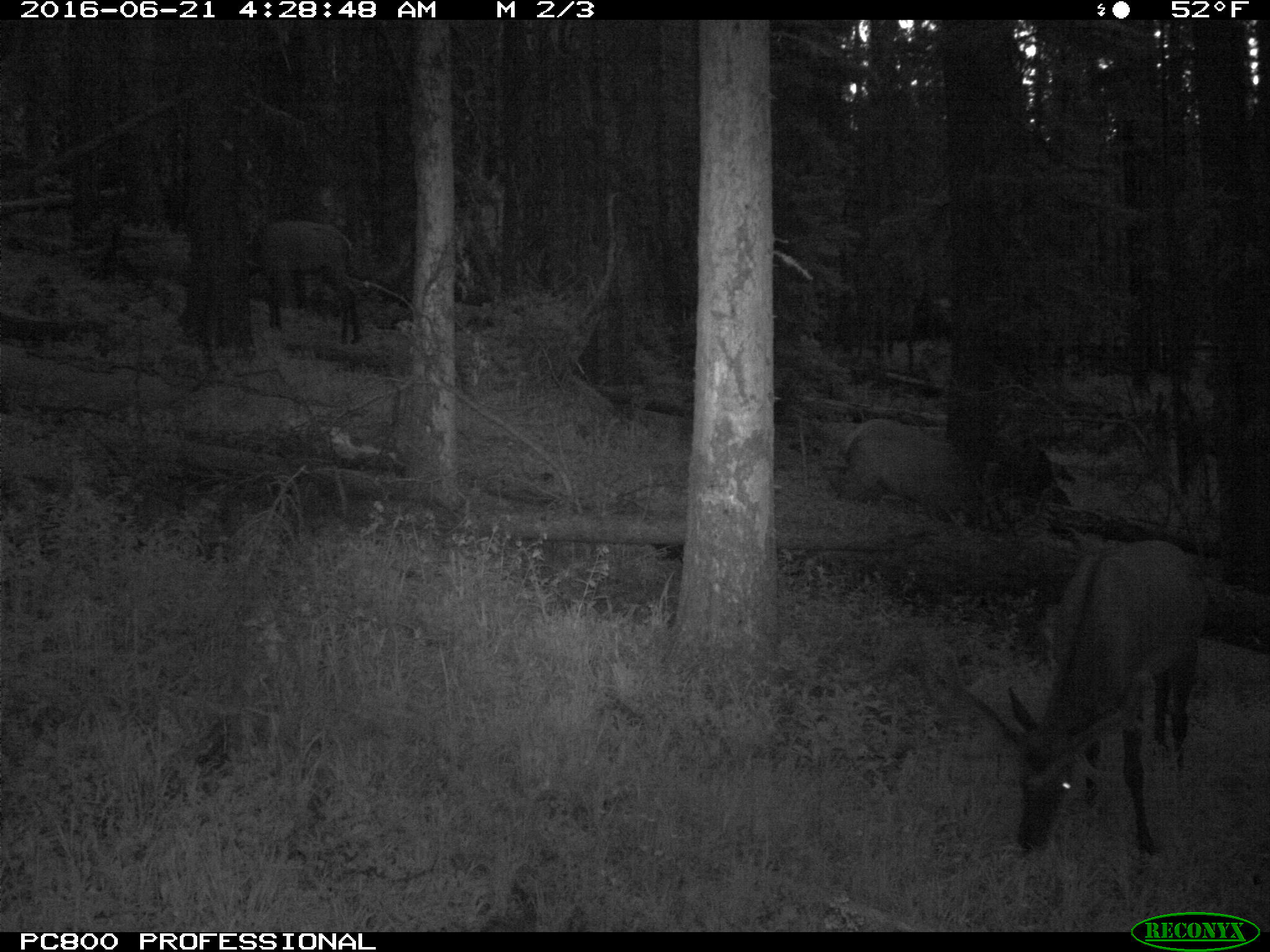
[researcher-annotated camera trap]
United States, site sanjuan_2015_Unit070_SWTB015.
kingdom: Animalia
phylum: Chordata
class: Mammalia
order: Artiodactyla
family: Cervidae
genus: Cervus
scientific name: Cervus elaphus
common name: red deer